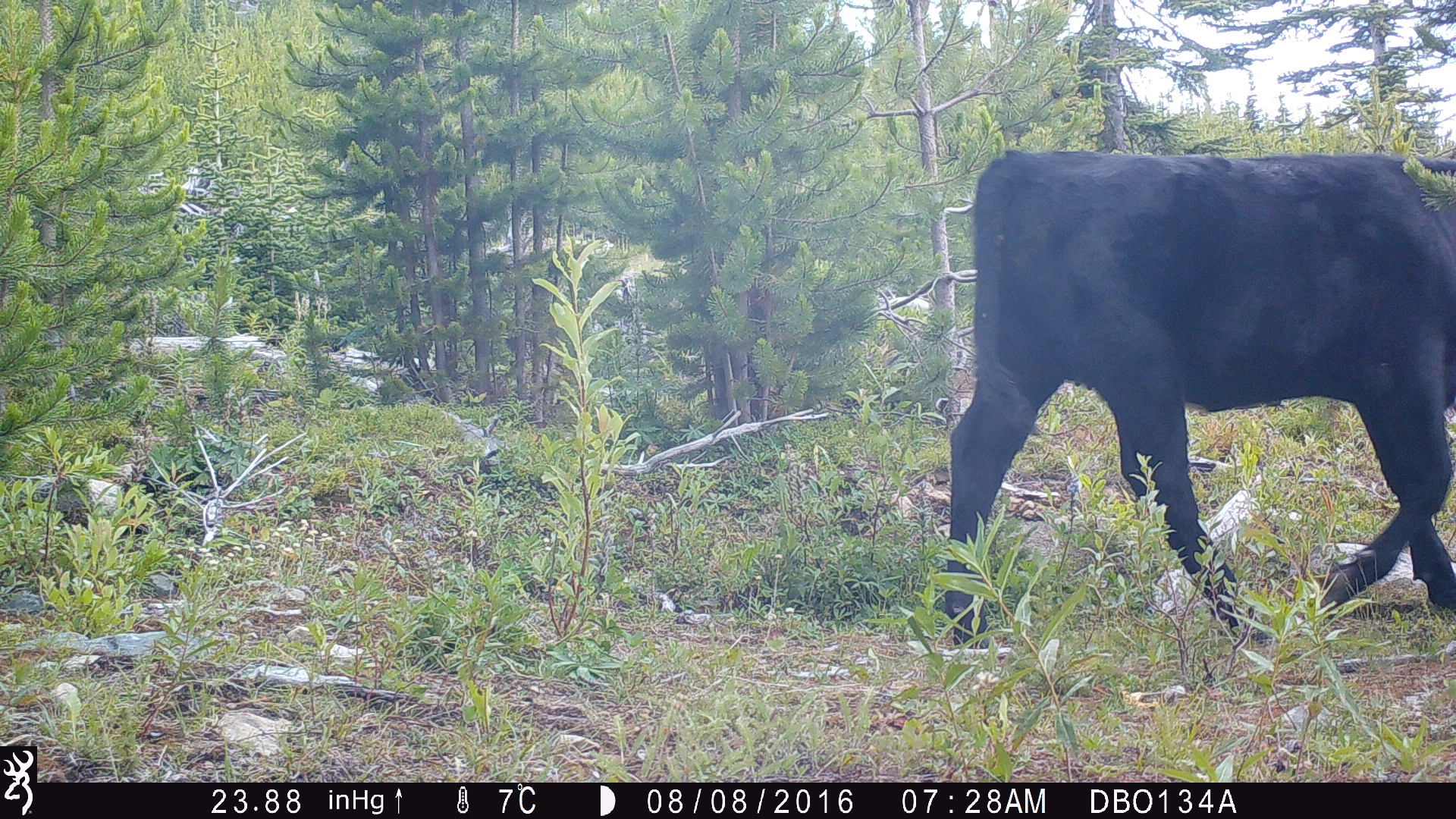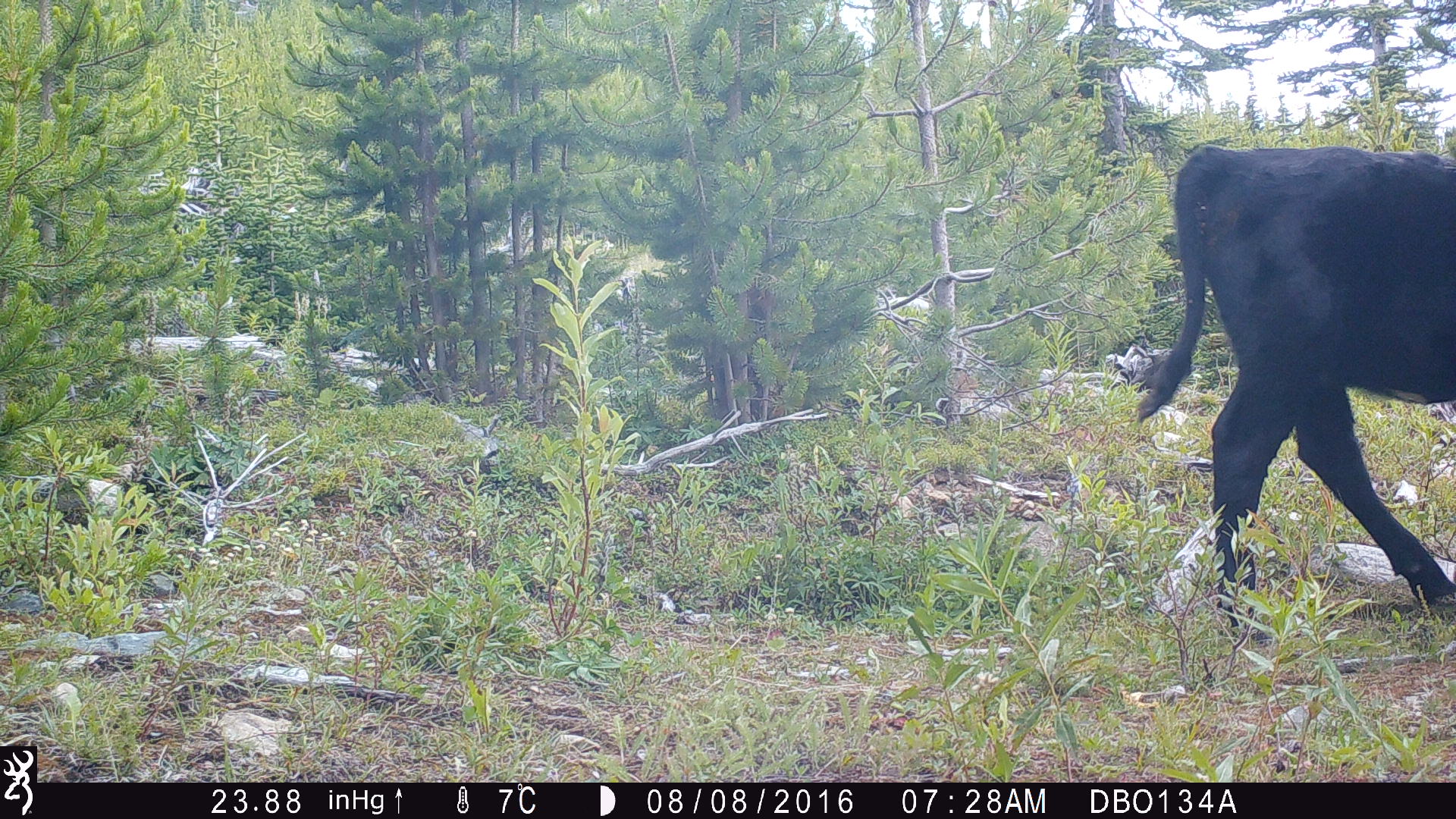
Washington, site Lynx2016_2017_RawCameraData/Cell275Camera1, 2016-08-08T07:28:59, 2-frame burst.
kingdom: Animalia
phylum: Chordata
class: Mammalia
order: Artiodactyla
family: Bovidae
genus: Bos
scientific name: Bos taurus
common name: domestic cattle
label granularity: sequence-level